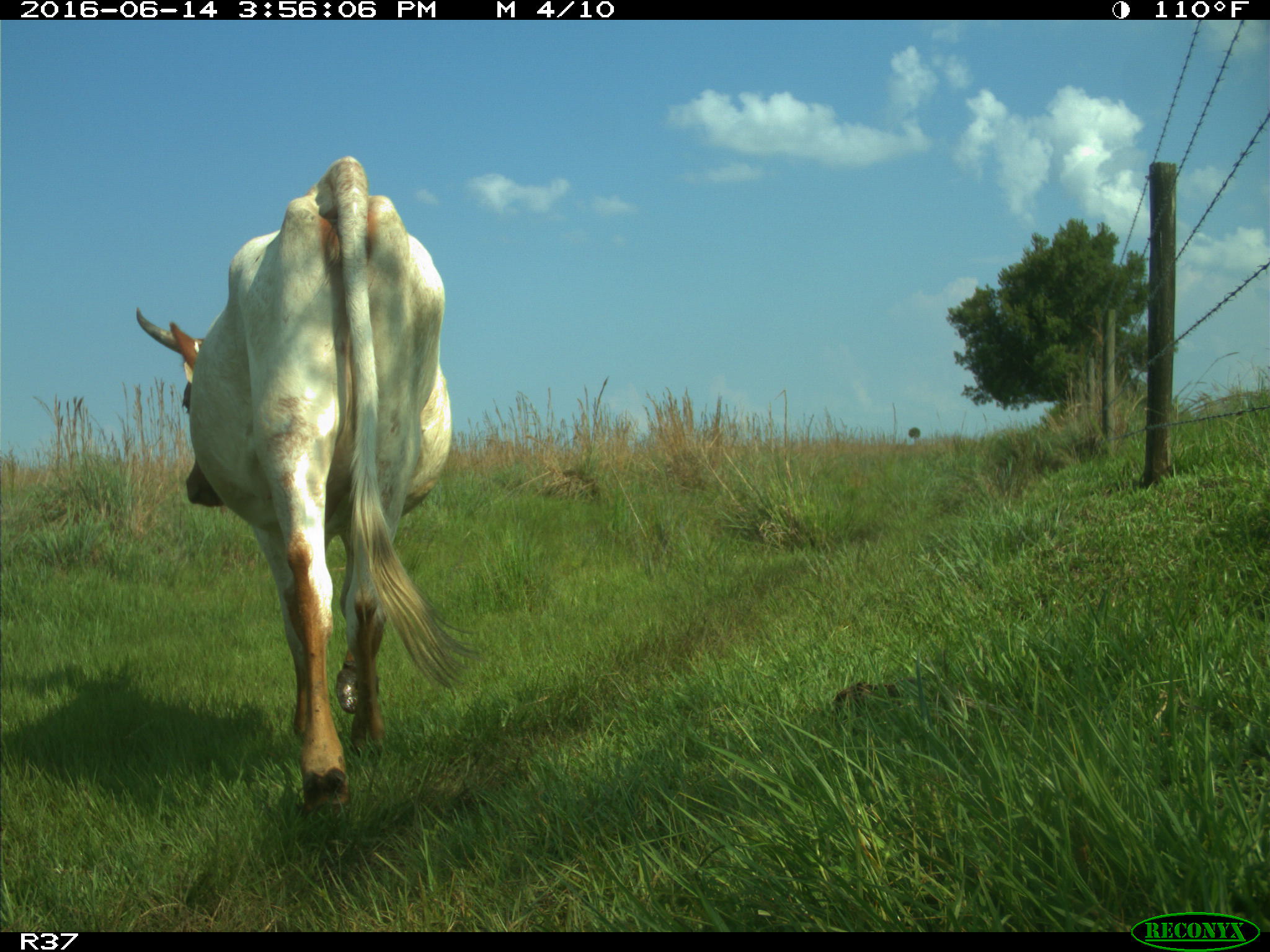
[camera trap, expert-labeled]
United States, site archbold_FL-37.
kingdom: Animalia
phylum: Chordata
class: Mammalia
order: Artiodactyla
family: Bovidae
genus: Bos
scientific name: Bos taurus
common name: domestic cow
Bos taurus (domestic cow).